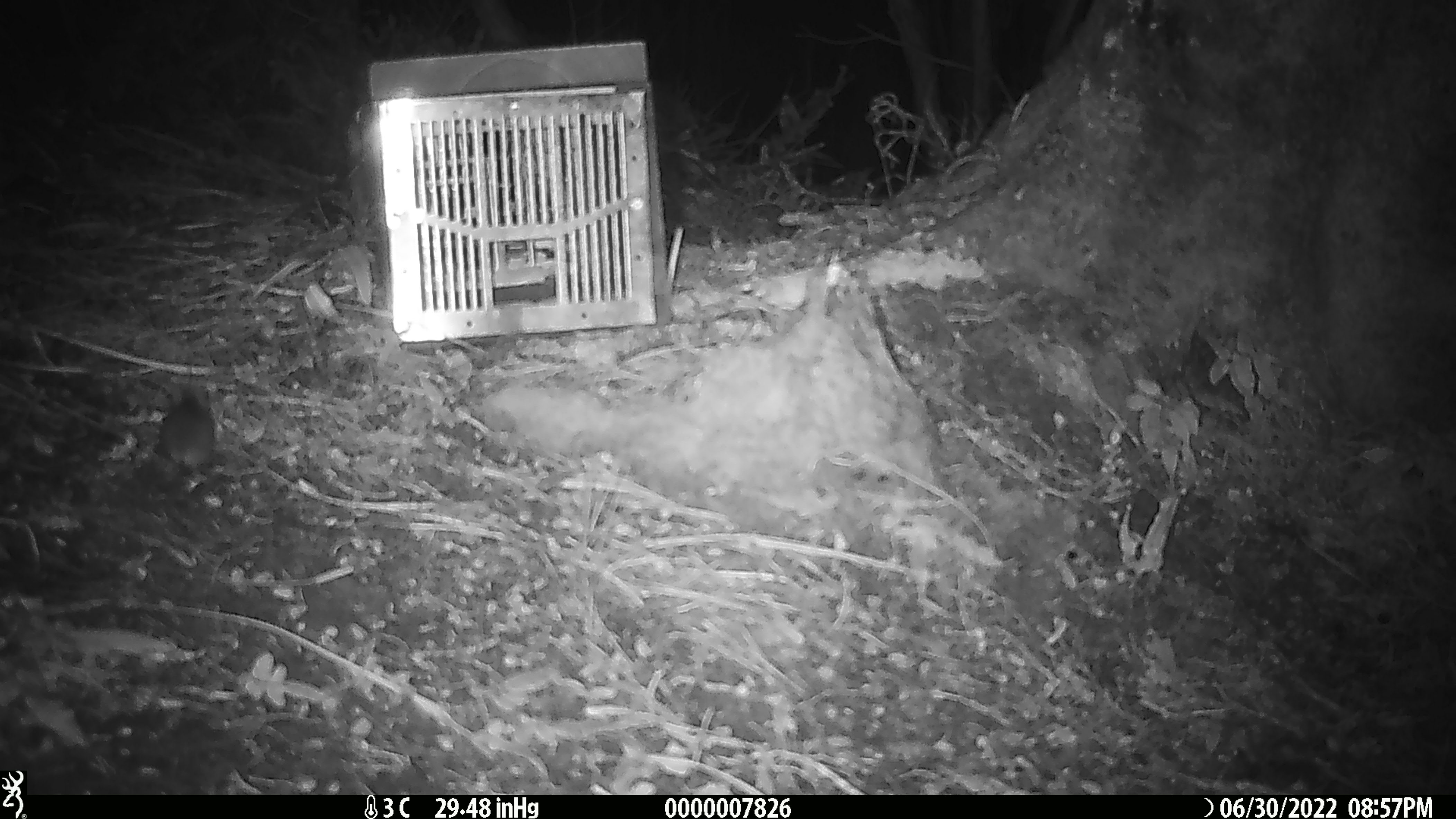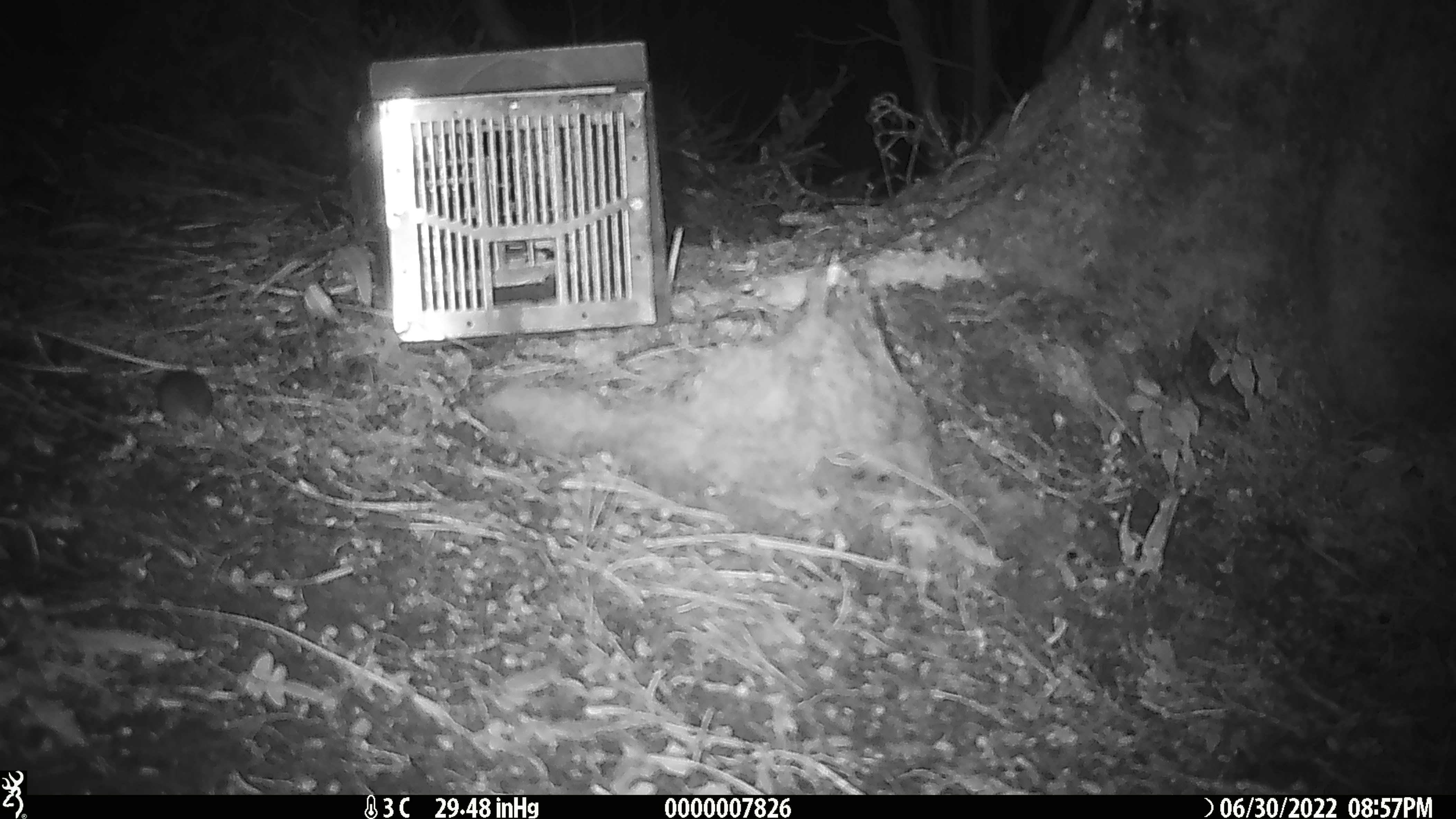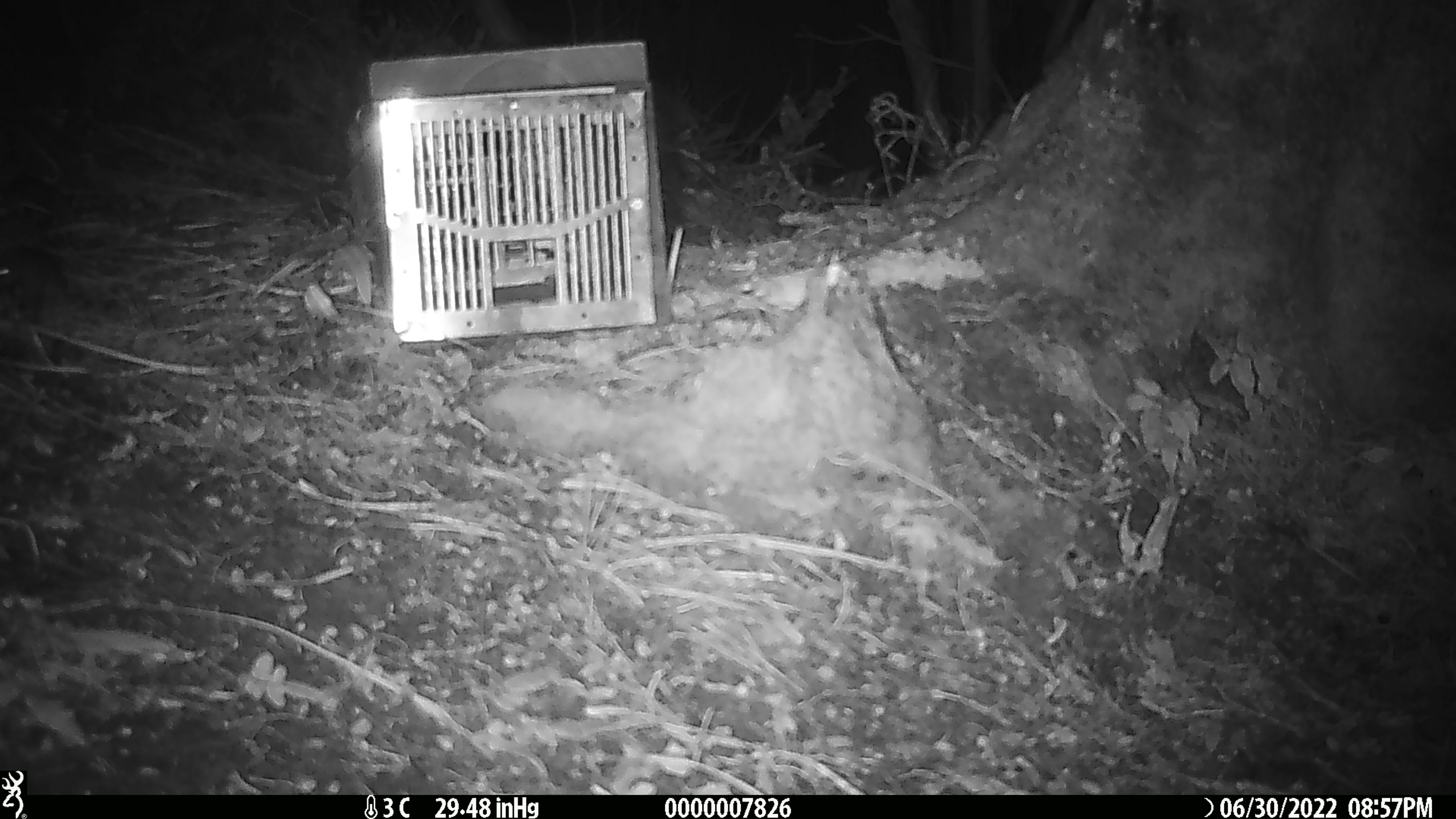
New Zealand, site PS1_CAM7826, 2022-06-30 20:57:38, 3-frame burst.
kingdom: Animalia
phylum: Chordata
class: Mammalia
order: Rodentia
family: Muridae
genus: Mus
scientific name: Mus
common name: mouse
Mouse (Mus).